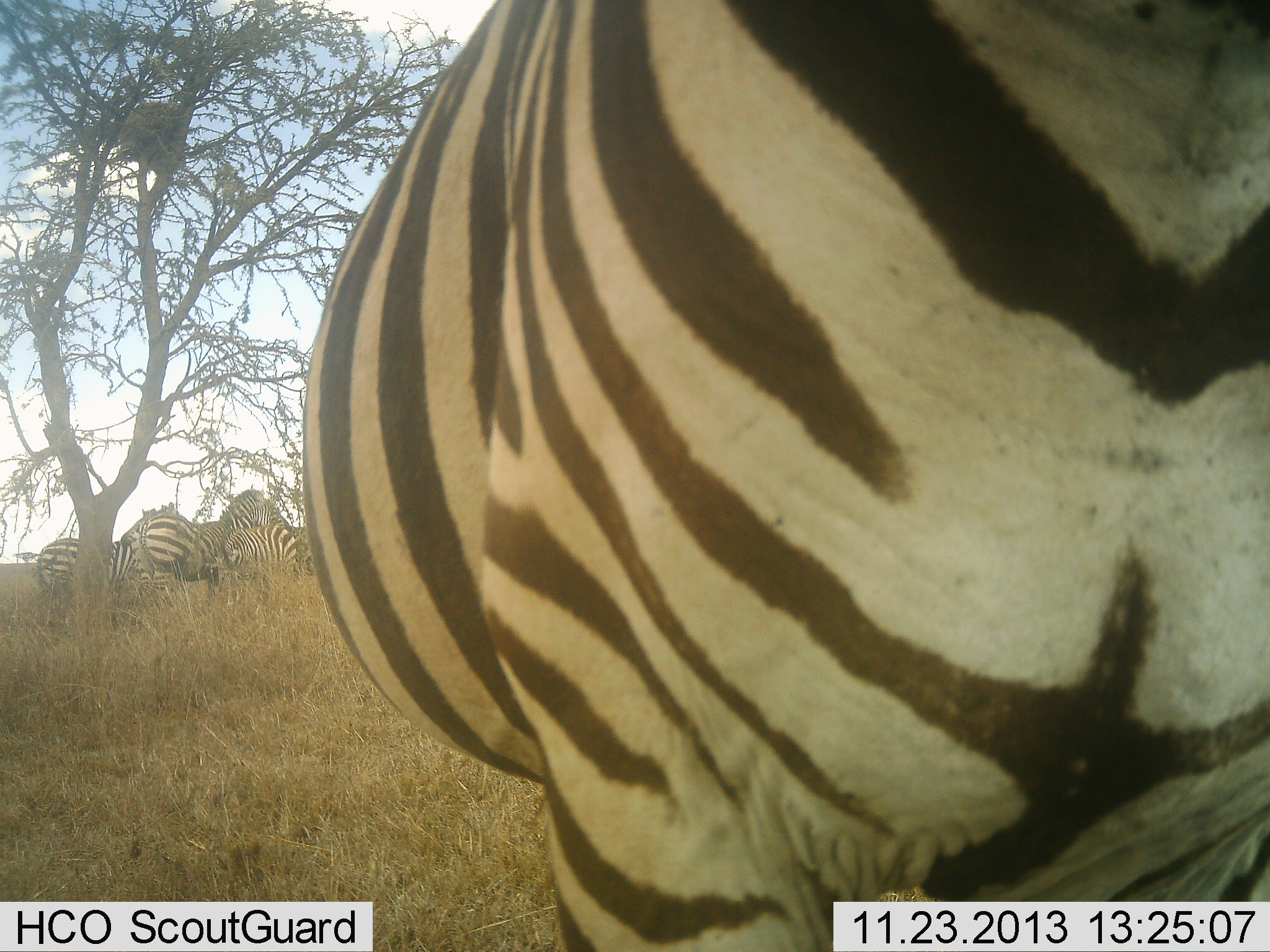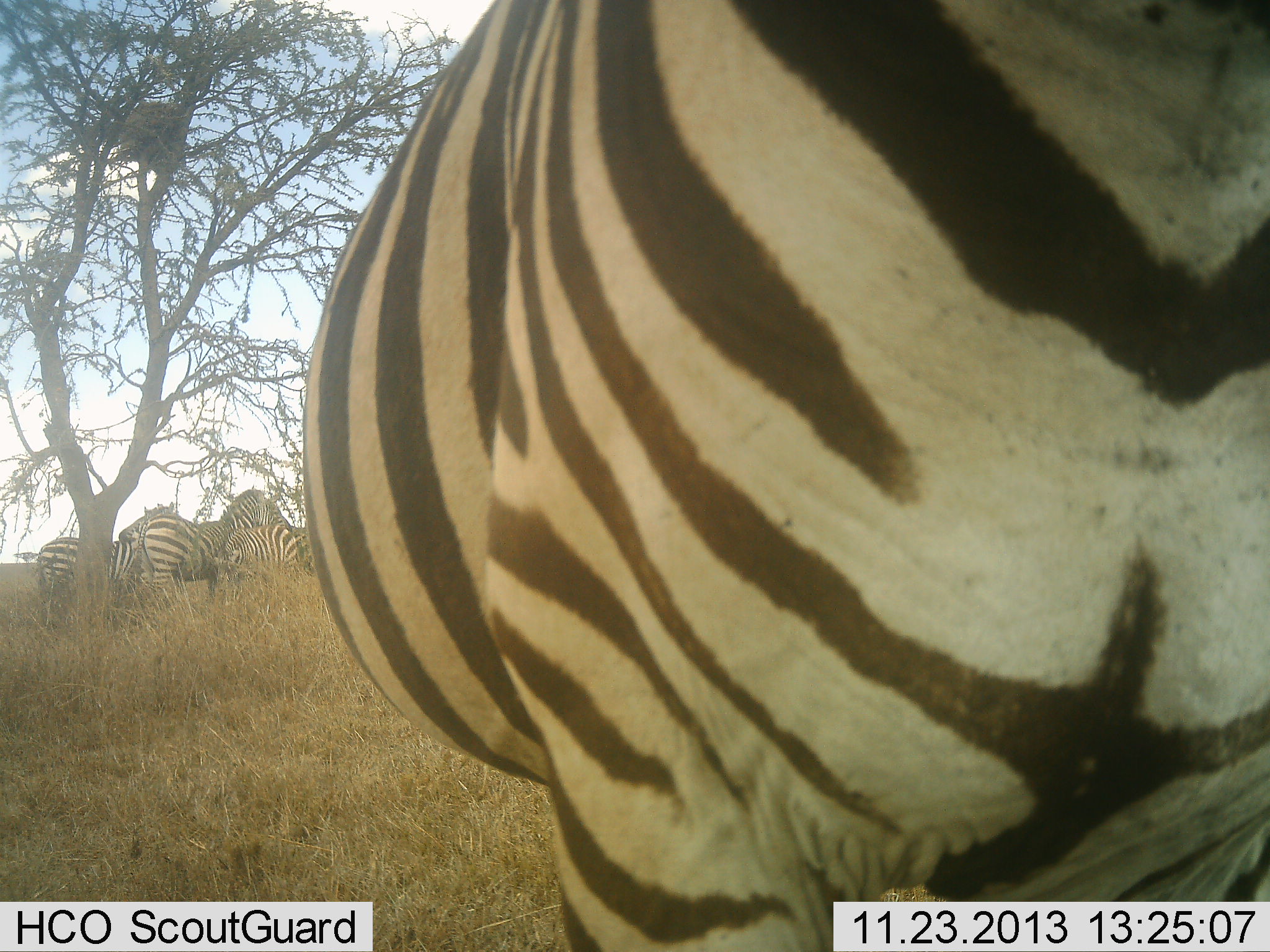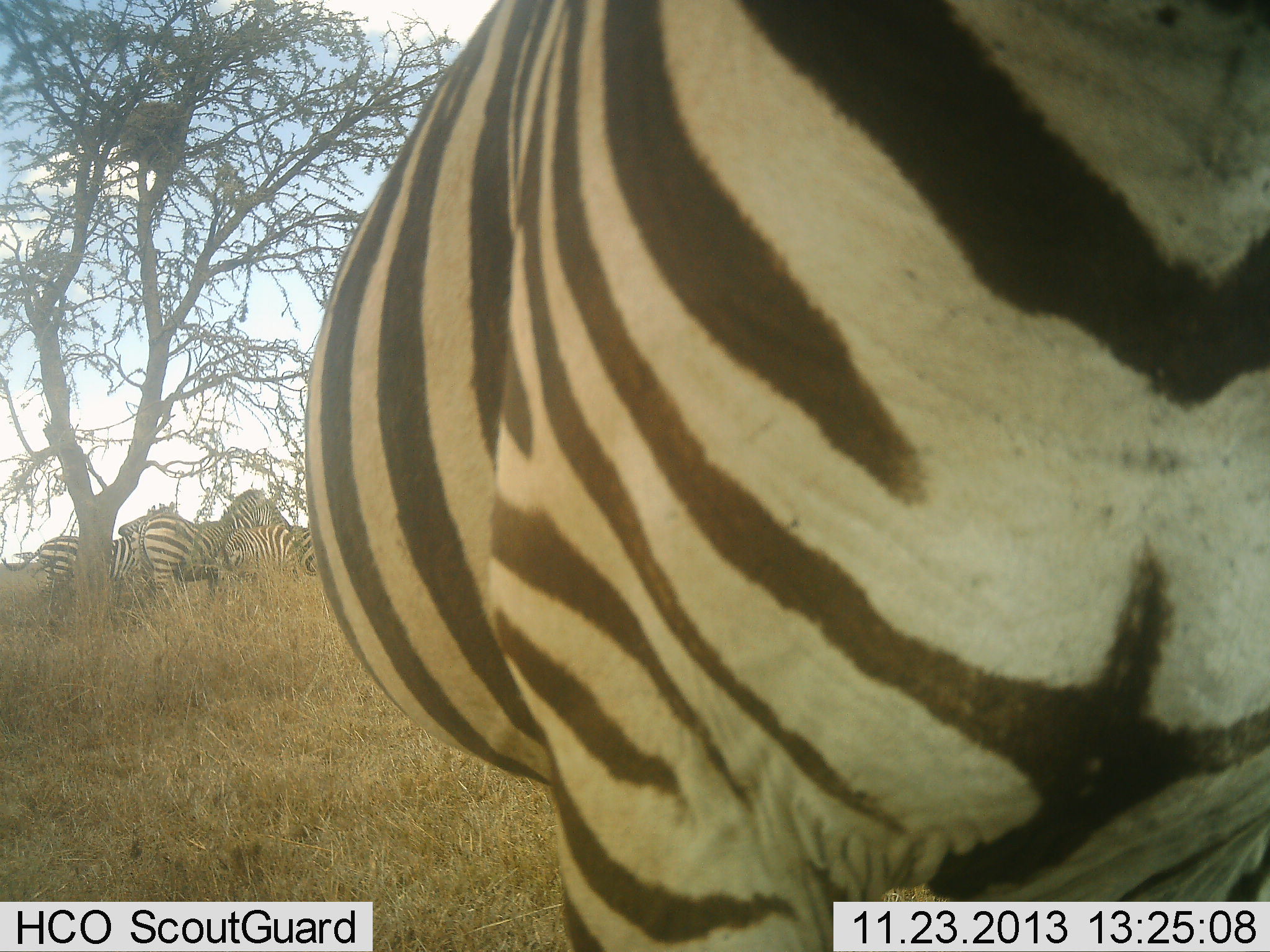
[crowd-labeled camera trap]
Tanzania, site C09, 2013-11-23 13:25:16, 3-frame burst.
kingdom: Animalia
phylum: Chordata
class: Mammalia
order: Perissodactyla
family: Equidae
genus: Equus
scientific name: Equus quagga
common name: plains zebra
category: zebra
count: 5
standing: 100%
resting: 0%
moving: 0%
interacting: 10%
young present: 10%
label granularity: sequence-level